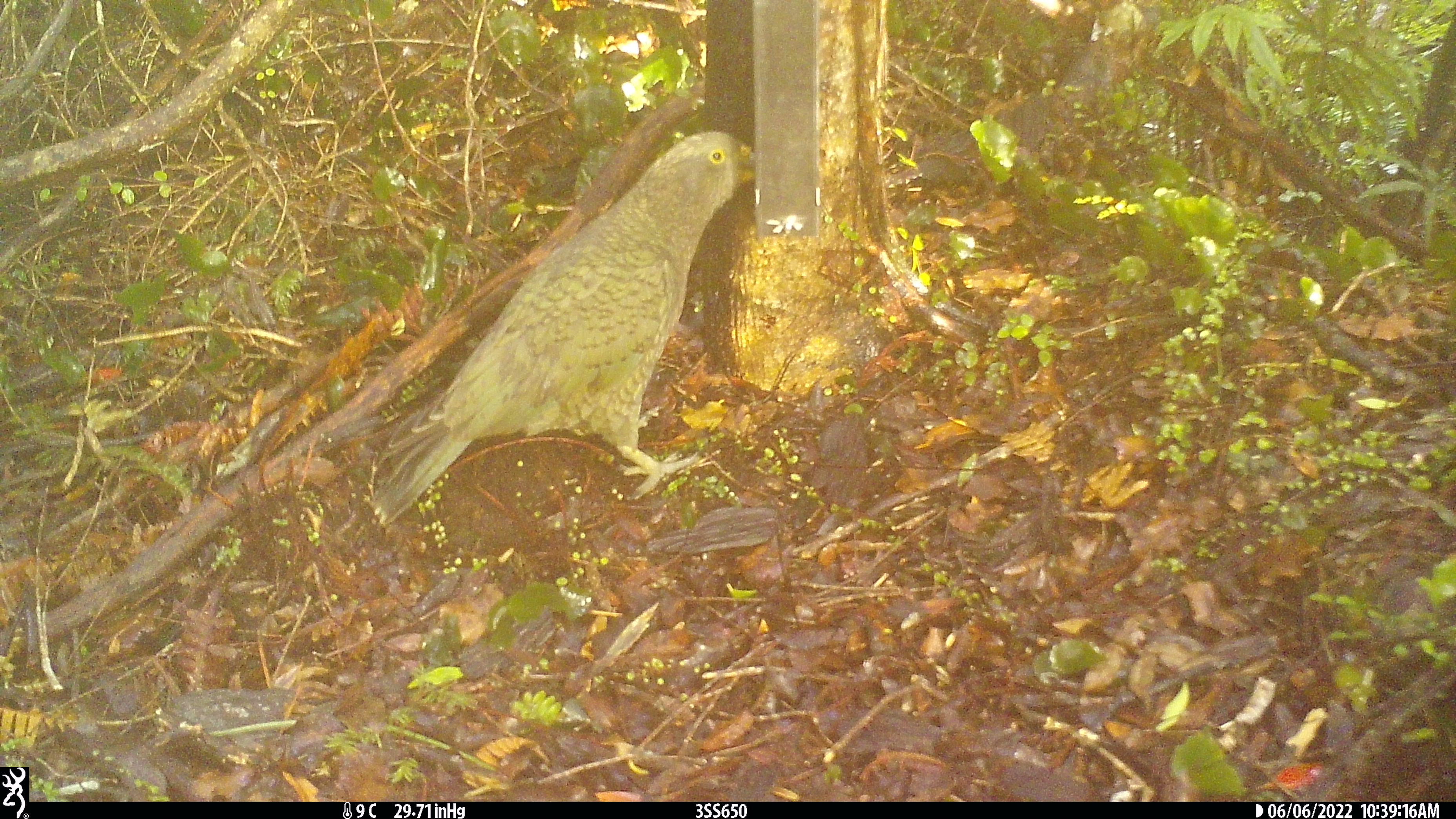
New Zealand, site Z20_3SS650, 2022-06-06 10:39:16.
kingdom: Animalia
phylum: Chordata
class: Aves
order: Psittaciformes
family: Strigopidae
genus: Nestor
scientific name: Nestor notabilis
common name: kea